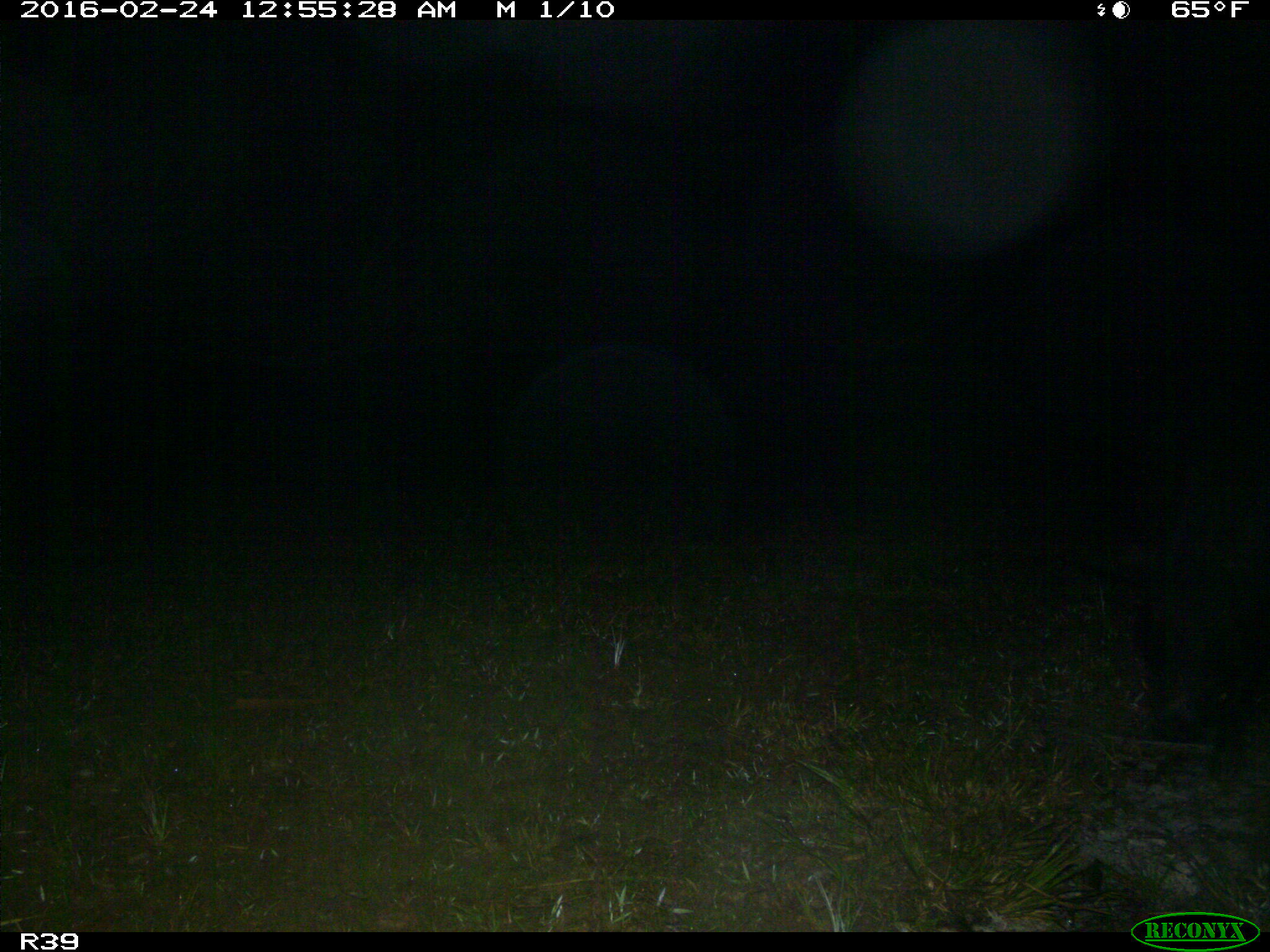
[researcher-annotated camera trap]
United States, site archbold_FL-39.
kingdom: Animalia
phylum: Chordata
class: Mammalia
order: Artiodactyla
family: Suidae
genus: Sus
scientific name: Sus scrofa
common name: wild boar